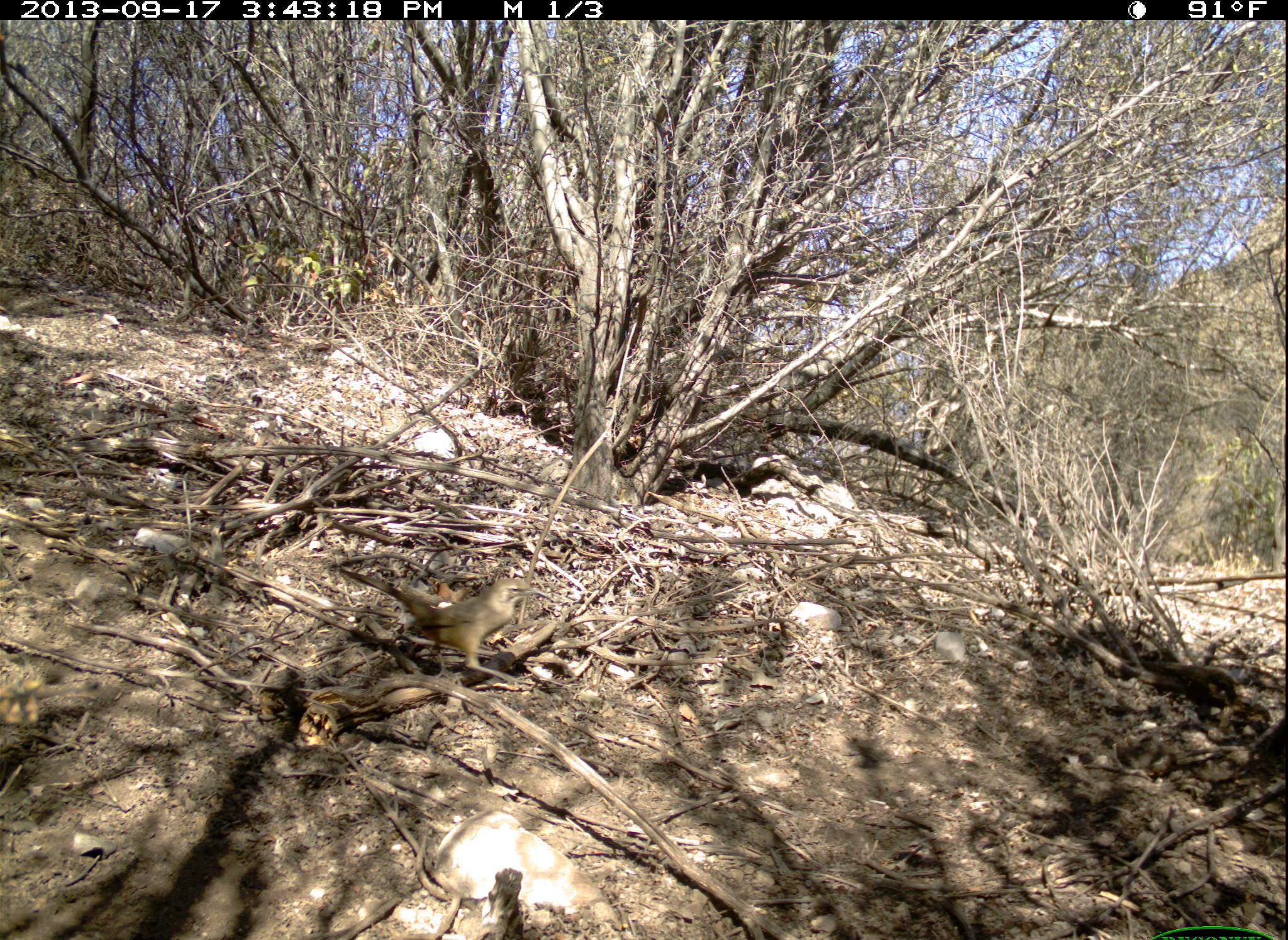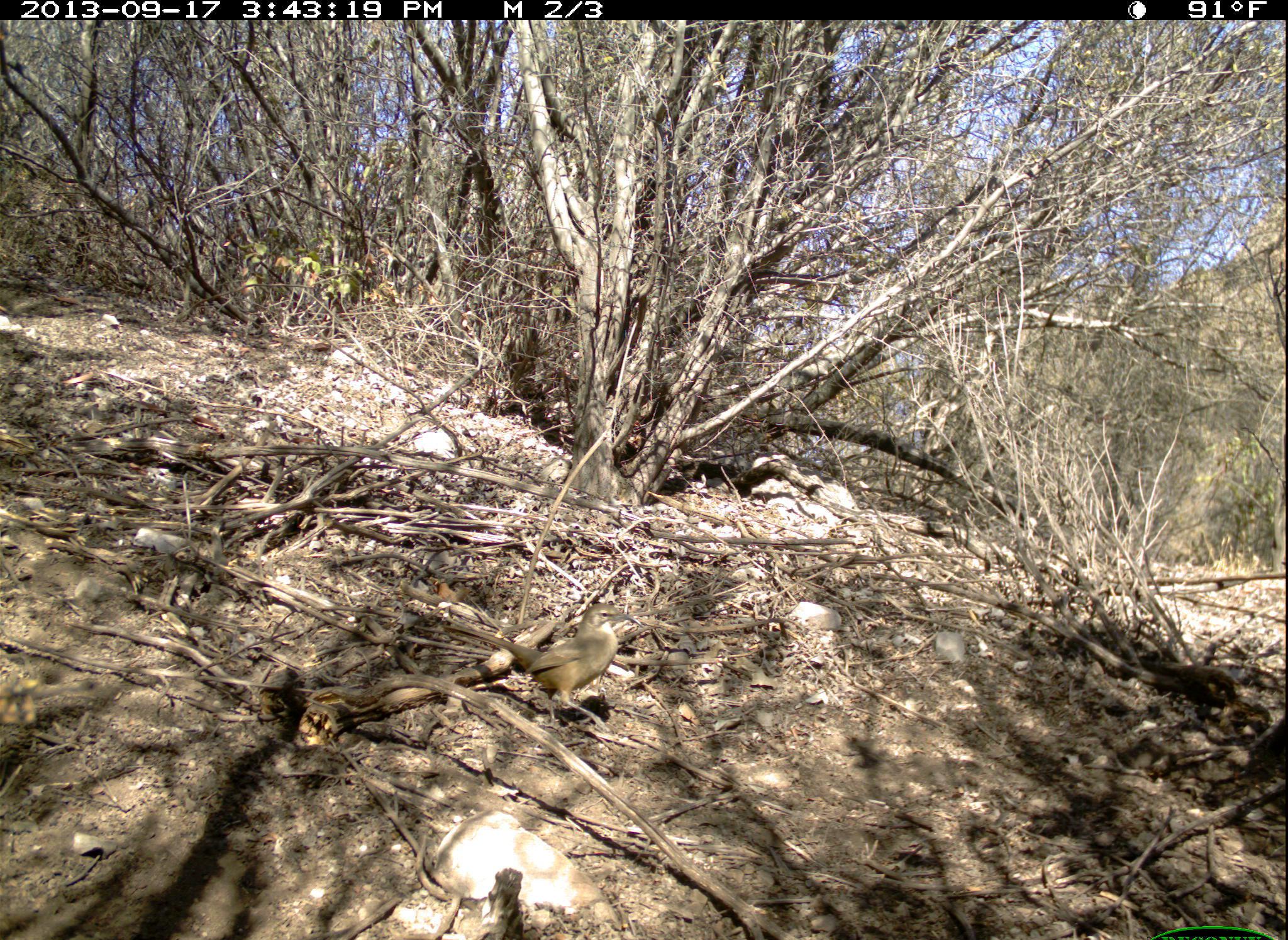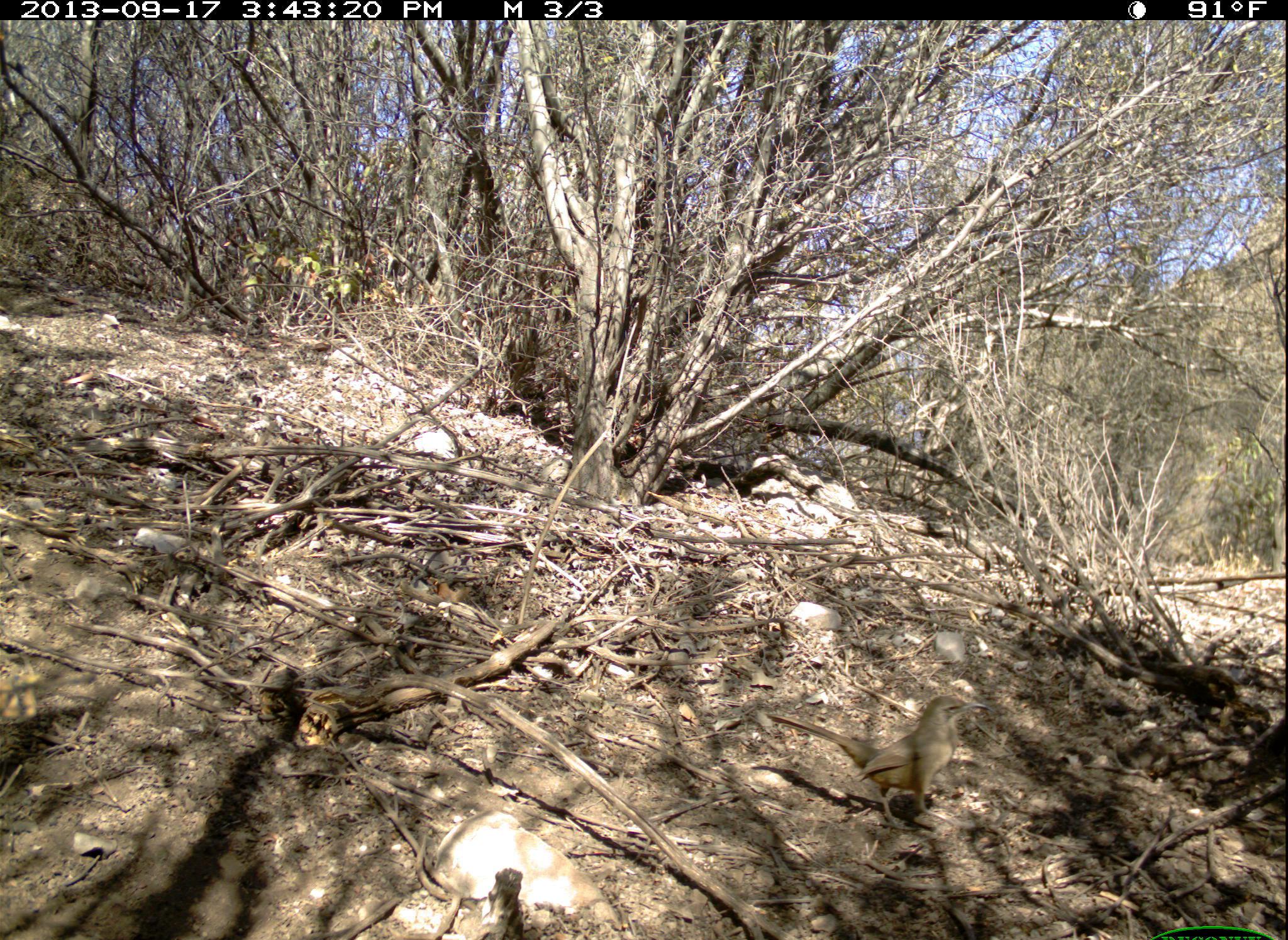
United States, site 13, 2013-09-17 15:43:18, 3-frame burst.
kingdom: Animalia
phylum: Chordata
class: Aves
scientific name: Aves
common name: bird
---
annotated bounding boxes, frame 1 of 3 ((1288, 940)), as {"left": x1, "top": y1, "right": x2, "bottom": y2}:
bird: {"left": 340, "top": 566, "right": 552, "bottom": 687}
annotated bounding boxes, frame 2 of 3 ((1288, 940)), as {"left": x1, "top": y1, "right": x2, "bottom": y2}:
bird: {"left": 445, "top": 603, "right": 644, "bottom": 734}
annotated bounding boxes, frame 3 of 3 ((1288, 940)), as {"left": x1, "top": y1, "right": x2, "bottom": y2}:
bird: {"left": 766, "top": 695, "right": 994, "bottom": 830}